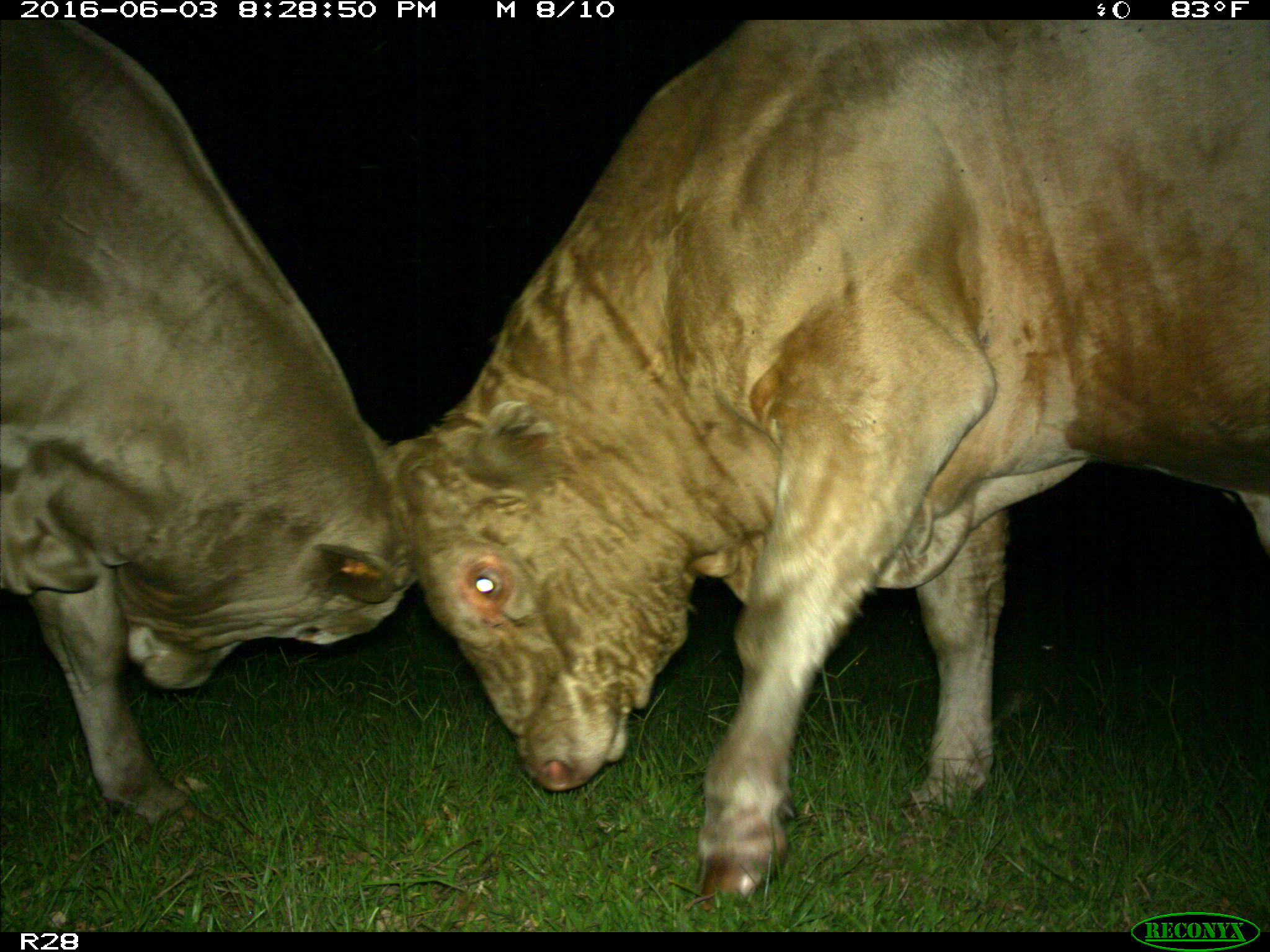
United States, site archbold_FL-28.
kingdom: Animalia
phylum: Chordata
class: Mammalia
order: Artiodactyla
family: Bovidae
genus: Bos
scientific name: Bos taurus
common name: domestic cow